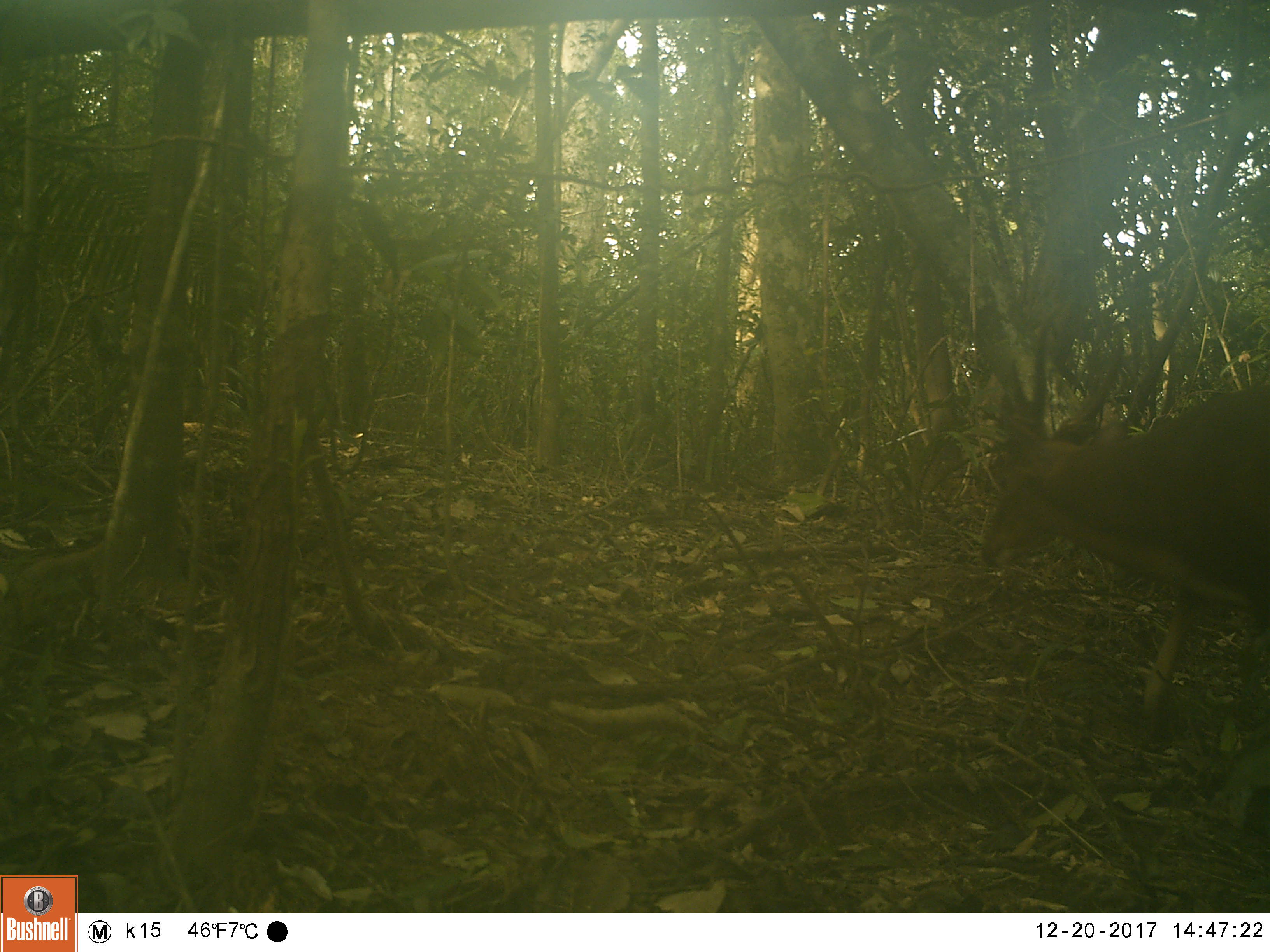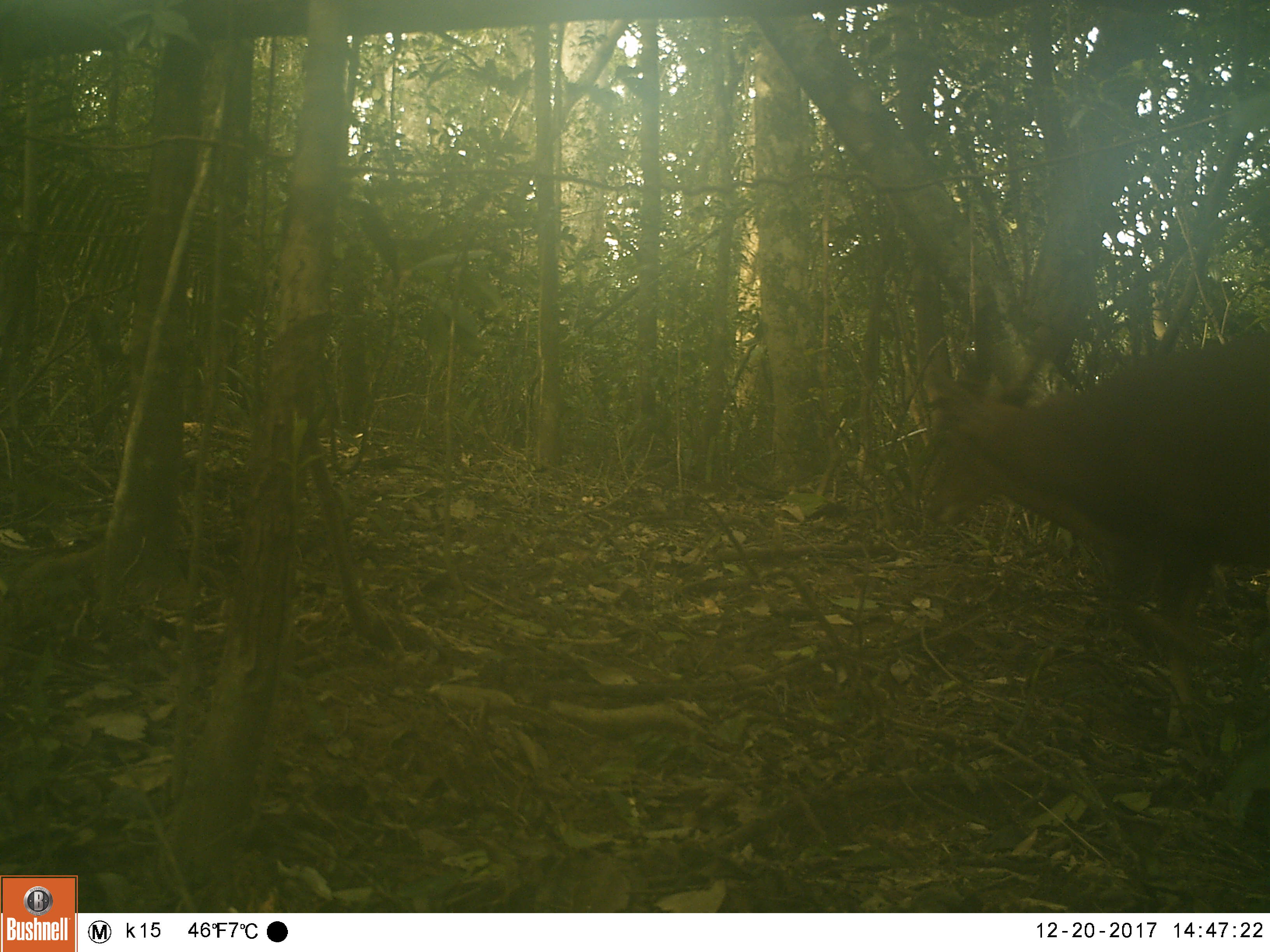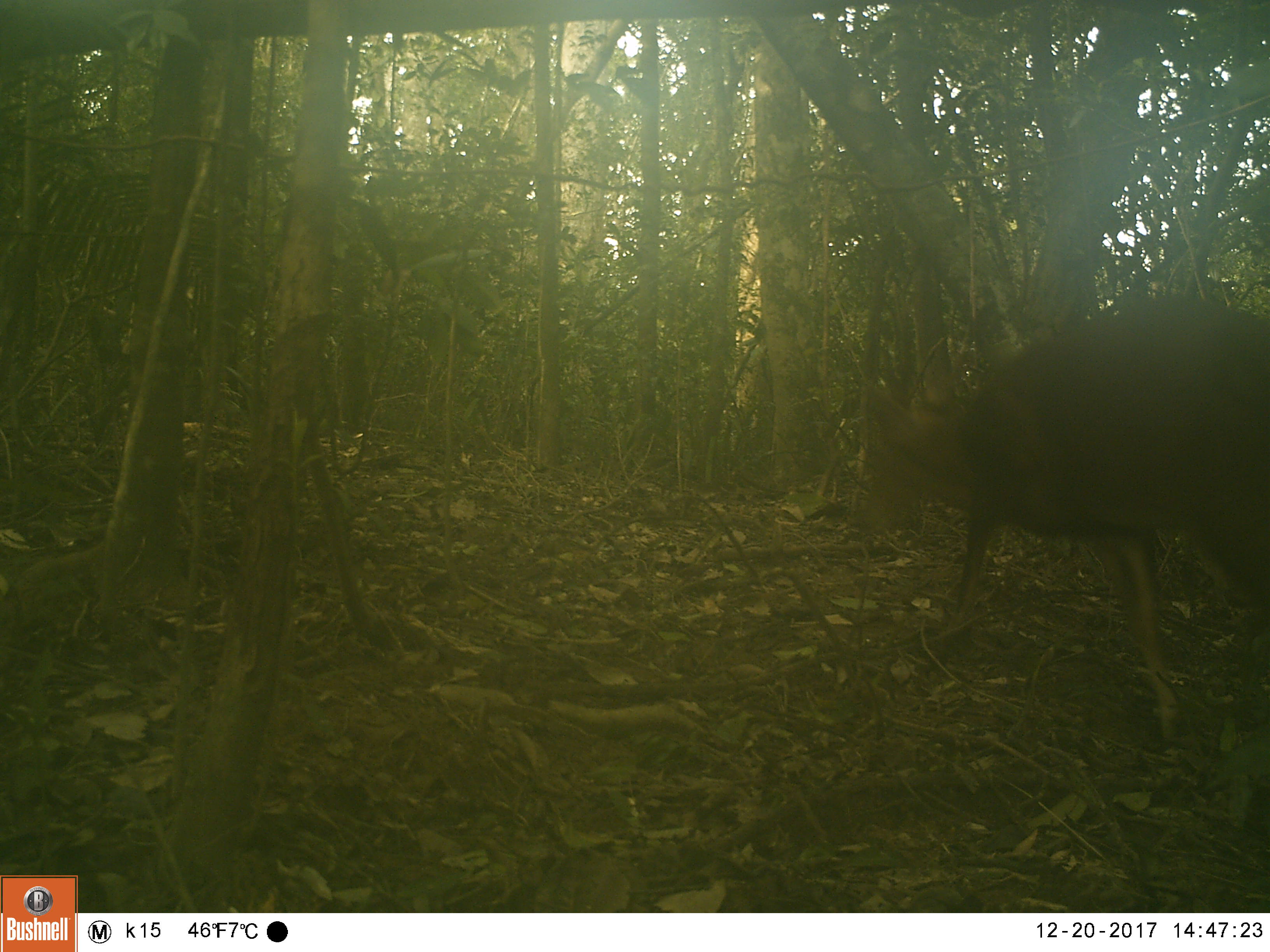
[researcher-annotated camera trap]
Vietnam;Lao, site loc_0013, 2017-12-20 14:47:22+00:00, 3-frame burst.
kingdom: Animalia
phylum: Chordata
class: Mammalia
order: Artiodactyla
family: Cervidae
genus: Muntiacus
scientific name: Muntiacus vuquangensis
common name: large-antlered muntjac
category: large antlered muntjac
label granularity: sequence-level